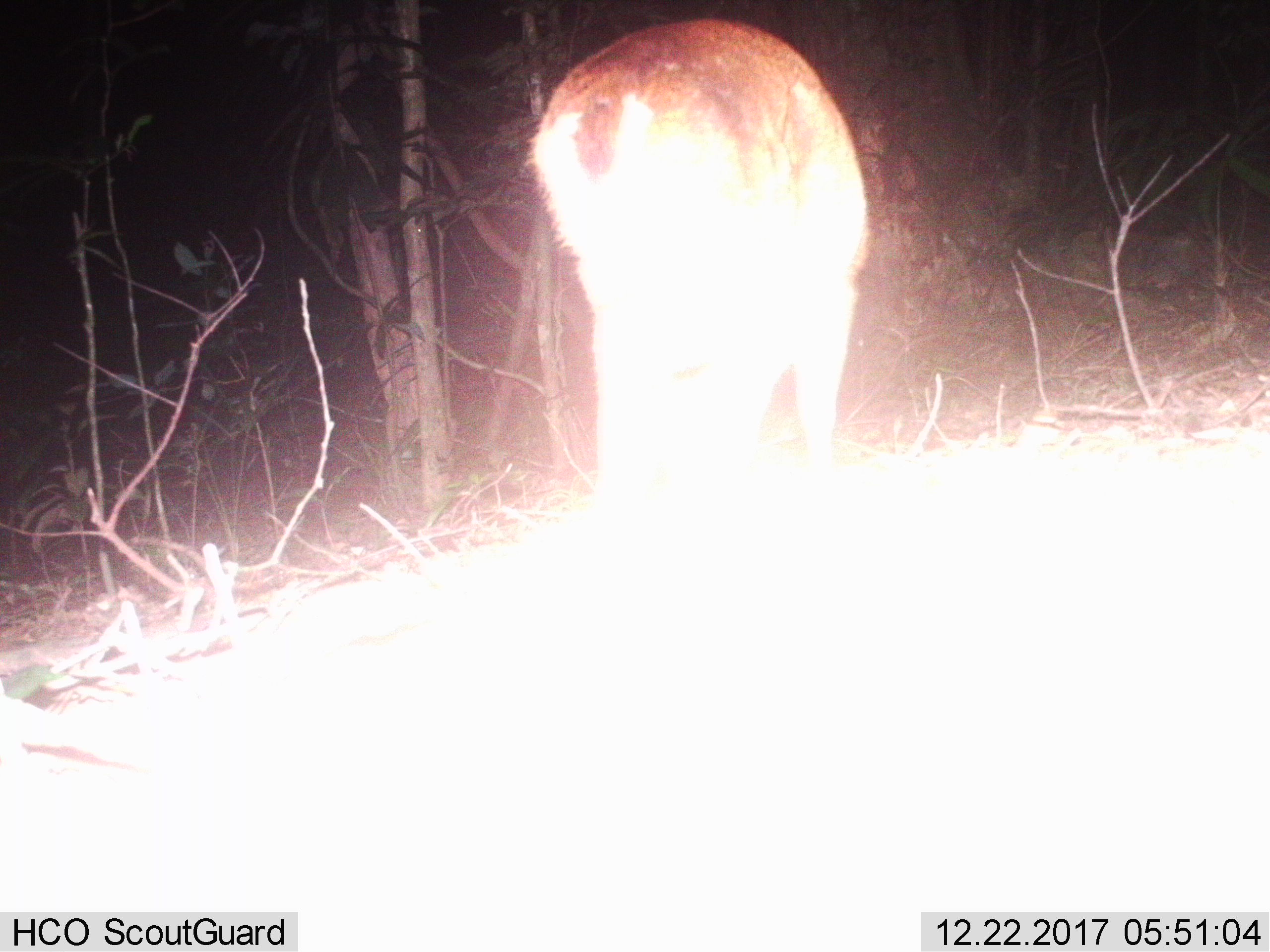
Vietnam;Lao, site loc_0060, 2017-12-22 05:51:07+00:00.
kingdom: Animalia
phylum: Chordata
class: Mammalia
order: Artiodactyla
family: Cervidae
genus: Muntiacus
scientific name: Muntiacus vuquangensis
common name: large-antlered muntjac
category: large antlered muntjac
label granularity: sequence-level